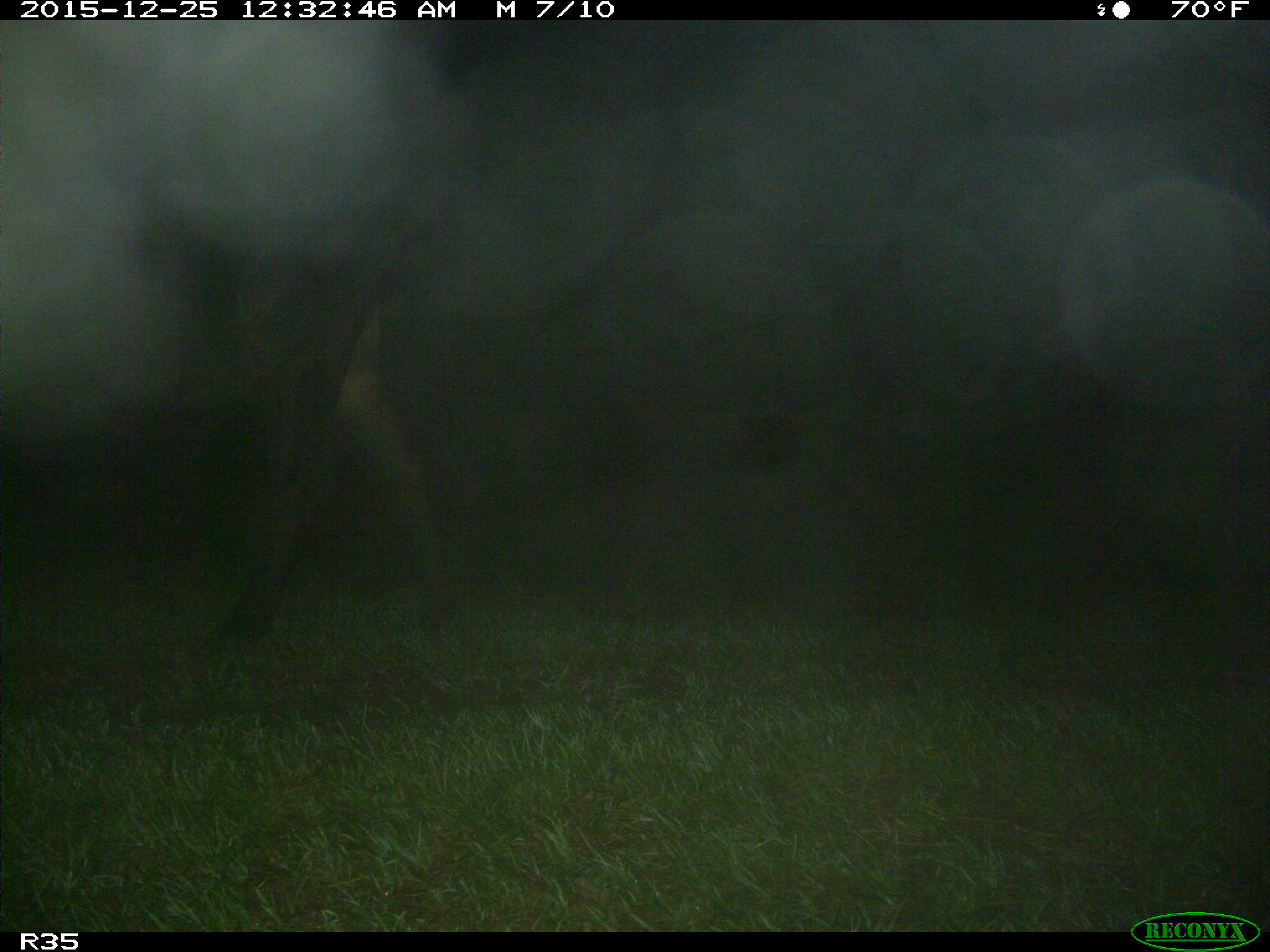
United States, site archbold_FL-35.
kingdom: Animalia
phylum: Chordata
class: Mammalia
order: Artiodactyla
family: Bovidae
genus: Bos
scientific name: Bos taurus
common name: domestic cow